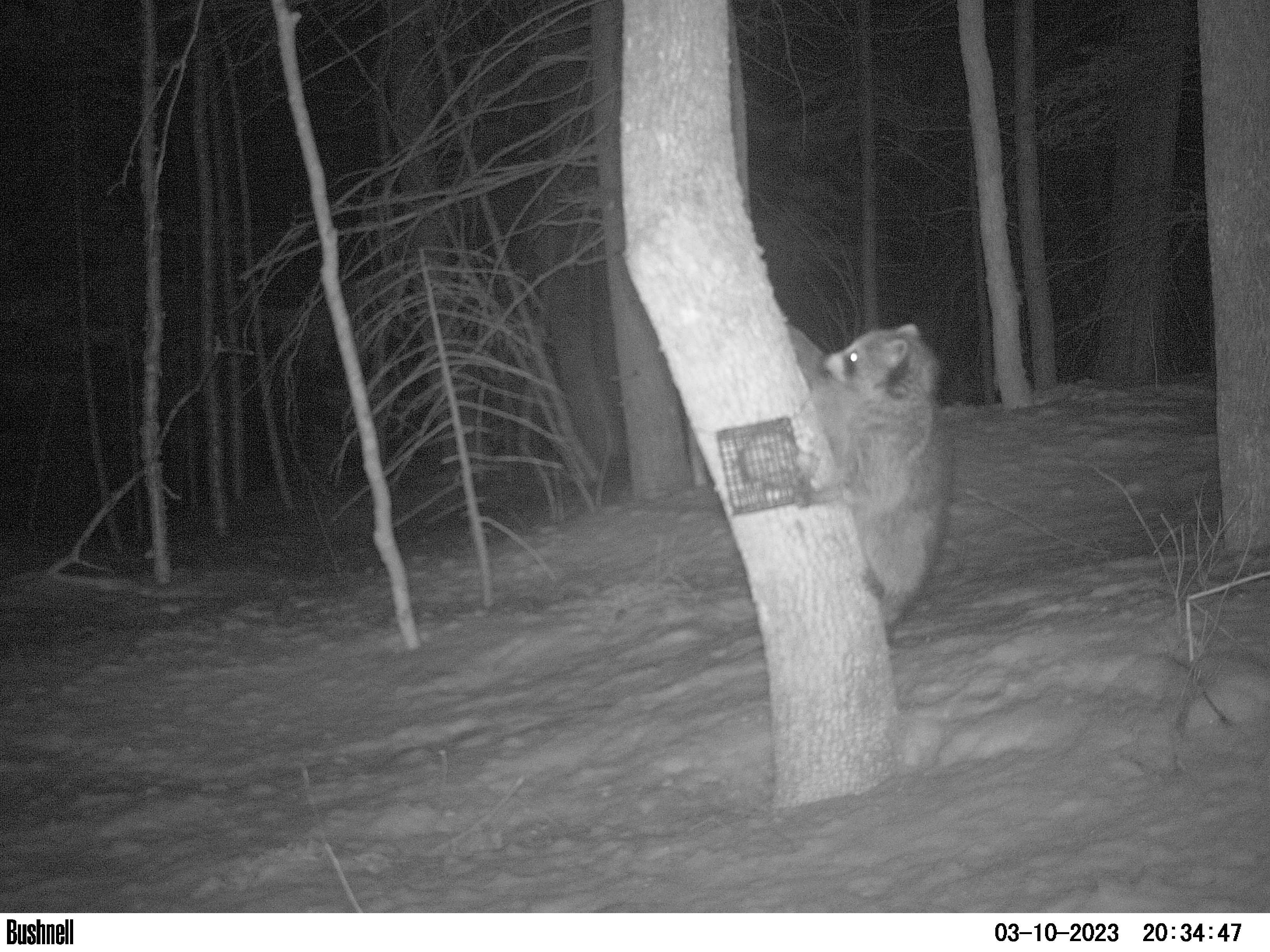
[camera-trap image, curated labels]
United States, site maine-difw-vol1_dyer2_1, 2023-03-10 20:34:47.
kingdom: Animalia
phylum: Chordata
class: Mammalia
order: Carnivora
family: Procyonidae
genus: Procyon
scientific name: Procyon lotor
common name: raccoon